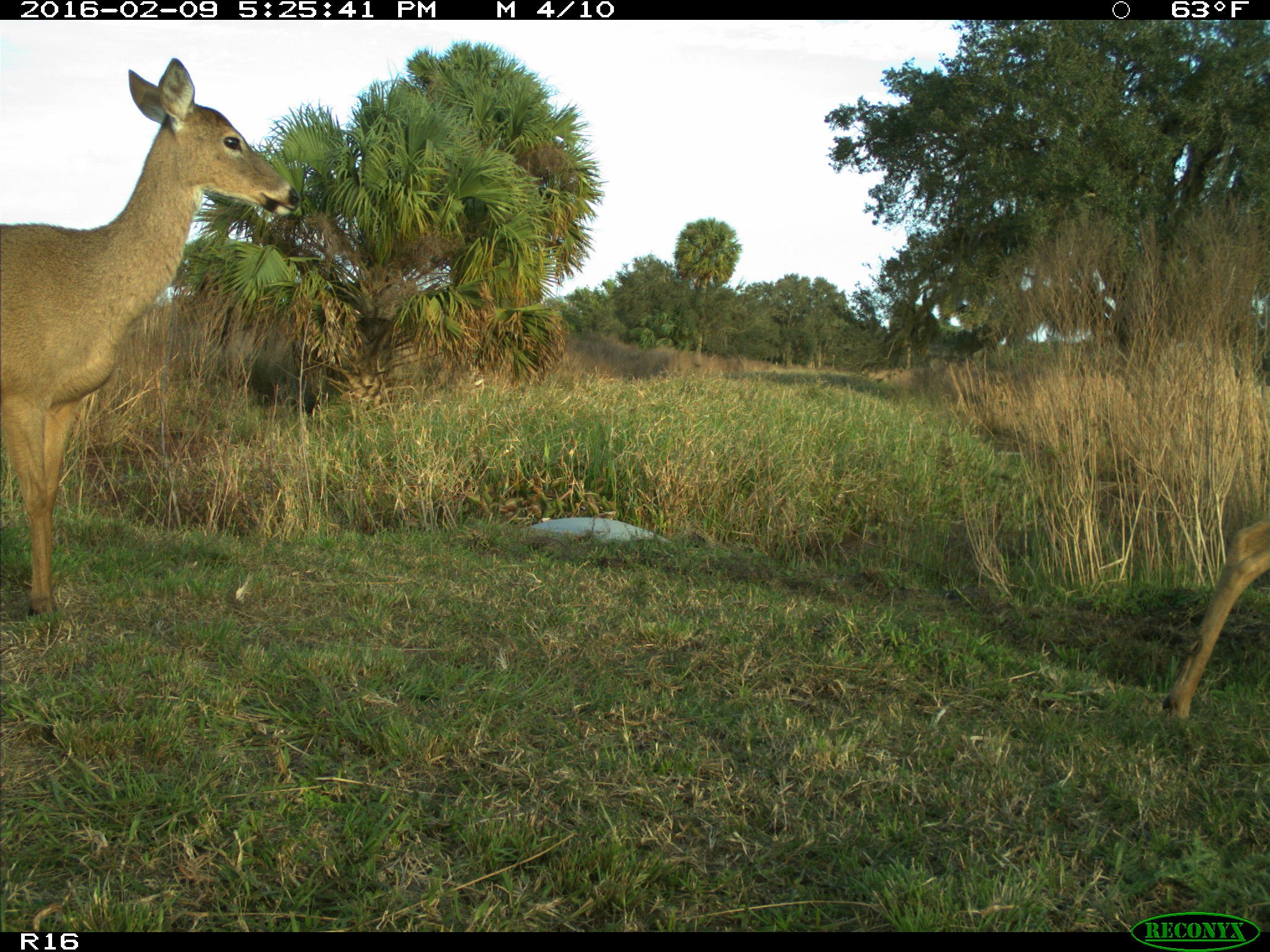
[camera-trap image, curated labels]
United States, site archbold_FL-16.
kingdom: Animalia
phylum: Chordata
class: Mammalia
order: Artiodactyla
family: Cervidae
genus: Odocoileus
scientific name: Odocoileus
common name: deer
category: unidentified deer